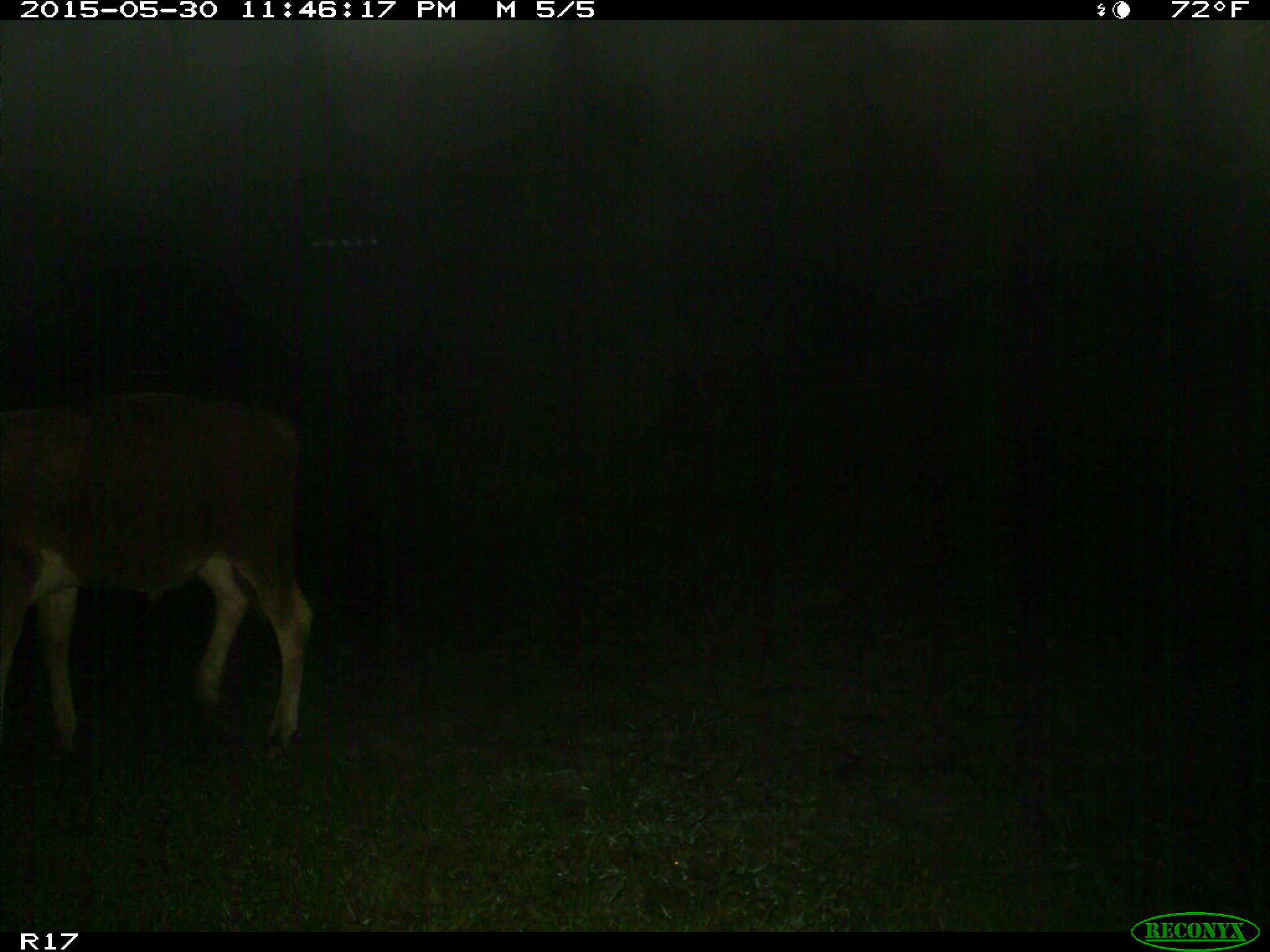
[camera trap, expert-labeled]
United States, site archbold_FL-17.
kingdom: Animalia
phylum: Chordata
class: Mammalia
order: Artiodactyla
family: Bovidae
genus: Bos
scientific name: Bos taurus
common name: domestic cow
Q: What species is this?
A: Bos taurus (domestic cow).